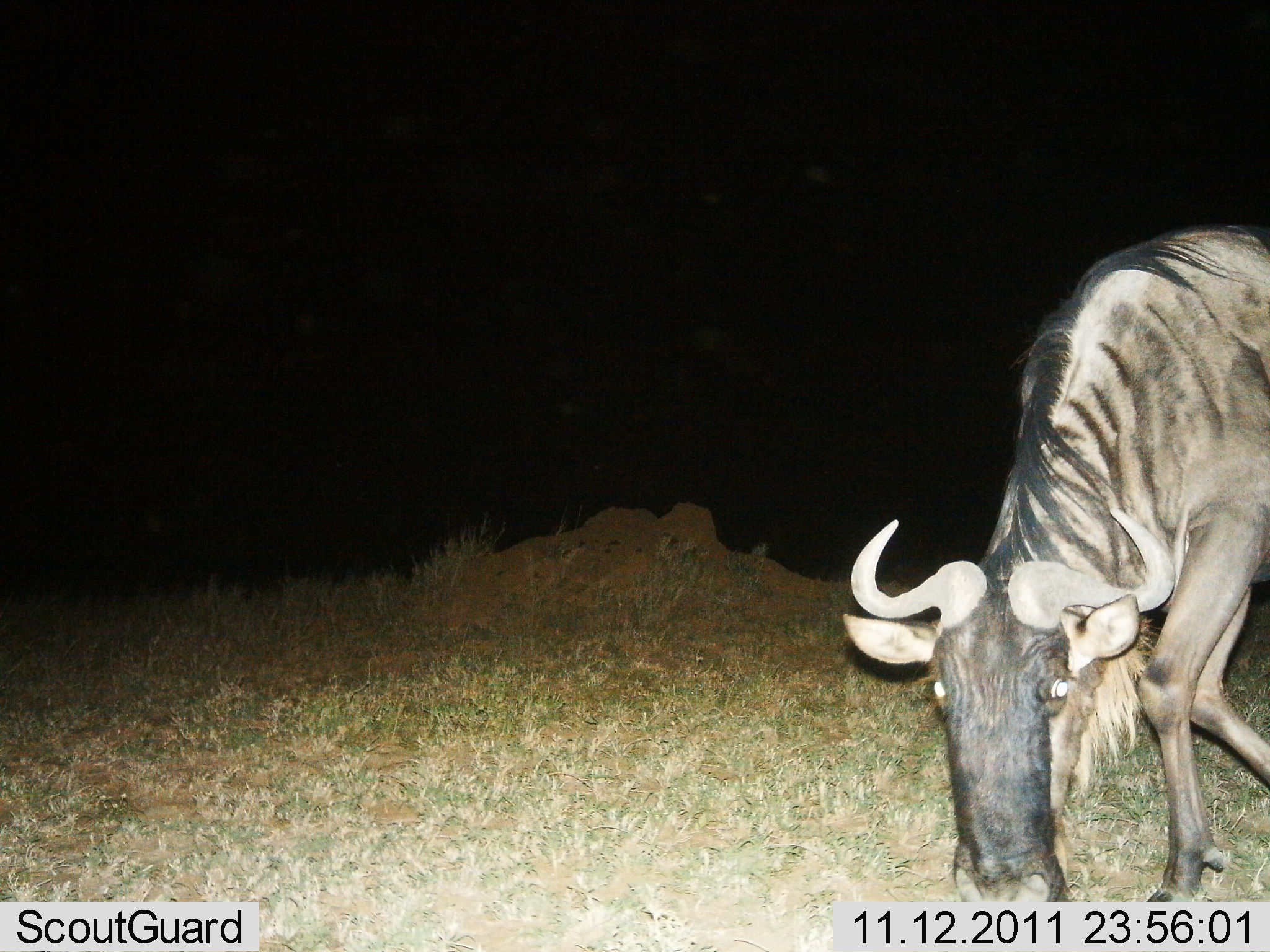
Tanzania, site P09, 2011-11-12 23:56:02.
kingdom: Animalia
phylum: Chordata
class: Mammalia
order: Artiodactyla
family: Bovidae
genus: Connochaetes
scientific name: Connochaetes taurinus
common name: blue wildebeest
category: wildebeest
Wildebeest (blue wildebeest) (Connochaetes taurinus), count 1. Behavior (volunteer vote fractions): standing 36%, resting 0%, moving 27%, interacting 0%. Young present (vote fraction): 0%. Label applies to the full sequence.